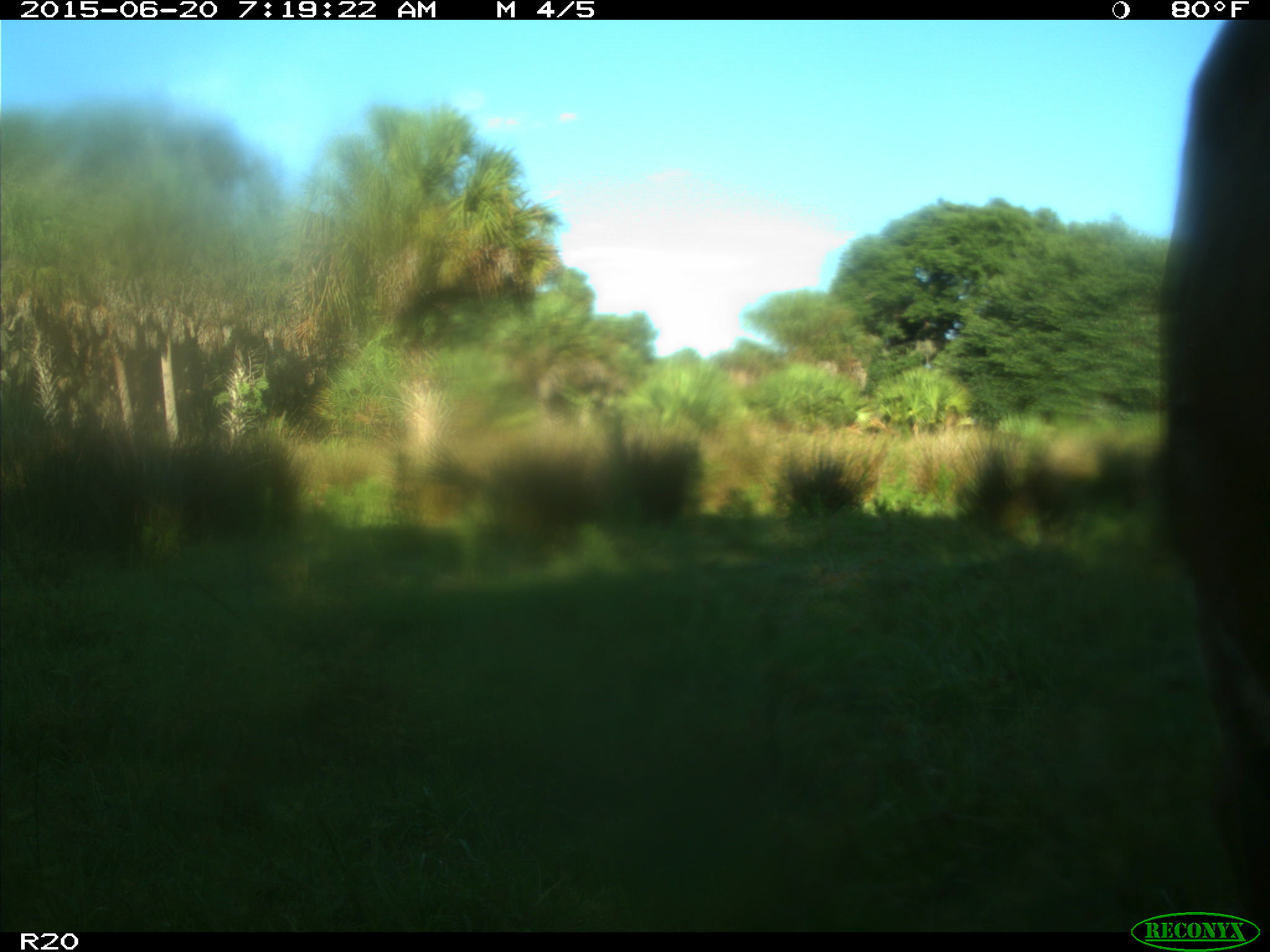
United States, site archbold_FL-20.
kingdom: Animalia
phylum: Chordata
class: Mammalia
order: Artiodactyla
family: Bovidae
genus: Bos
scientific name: Bos taurus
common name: domestic cow